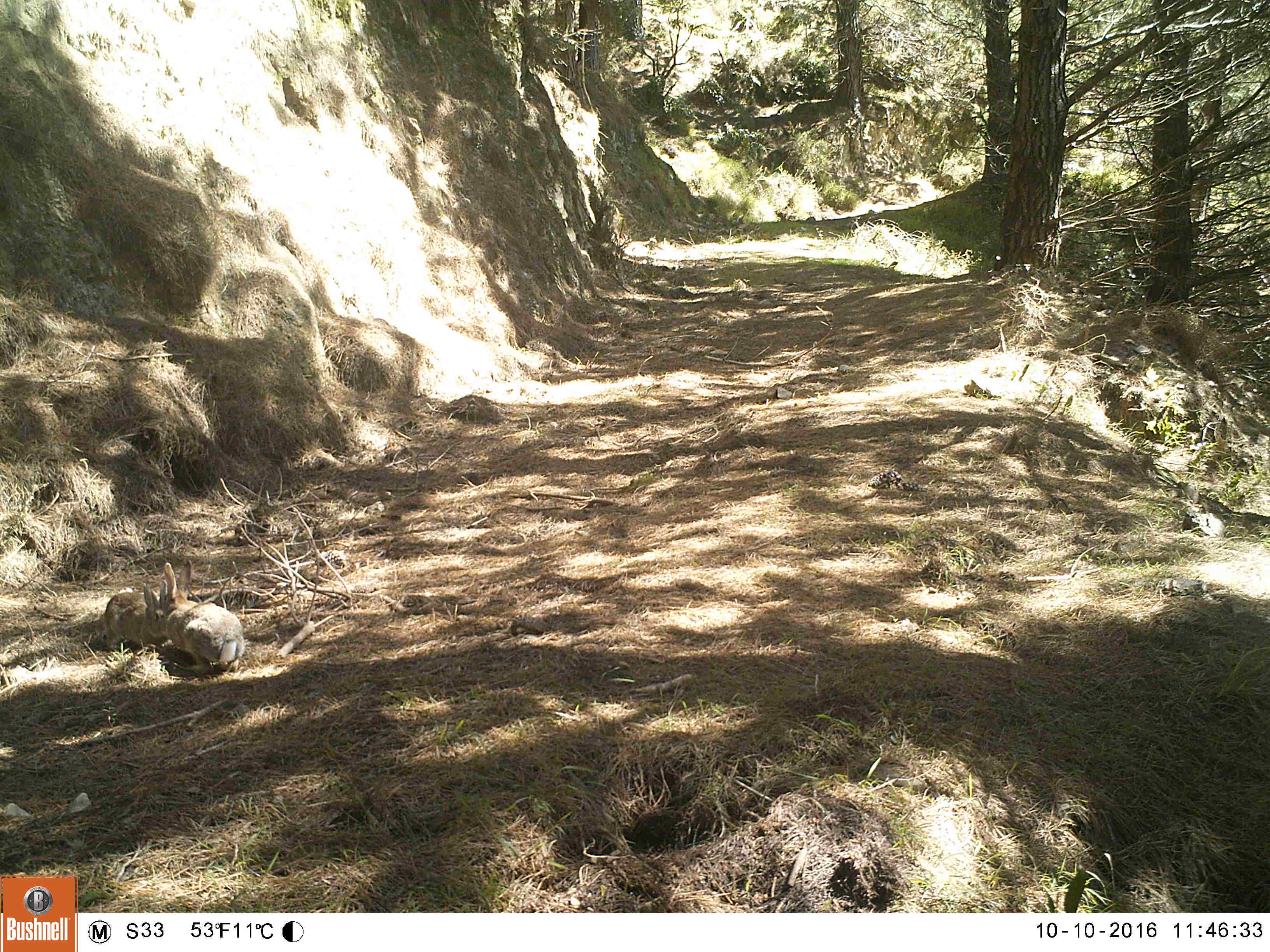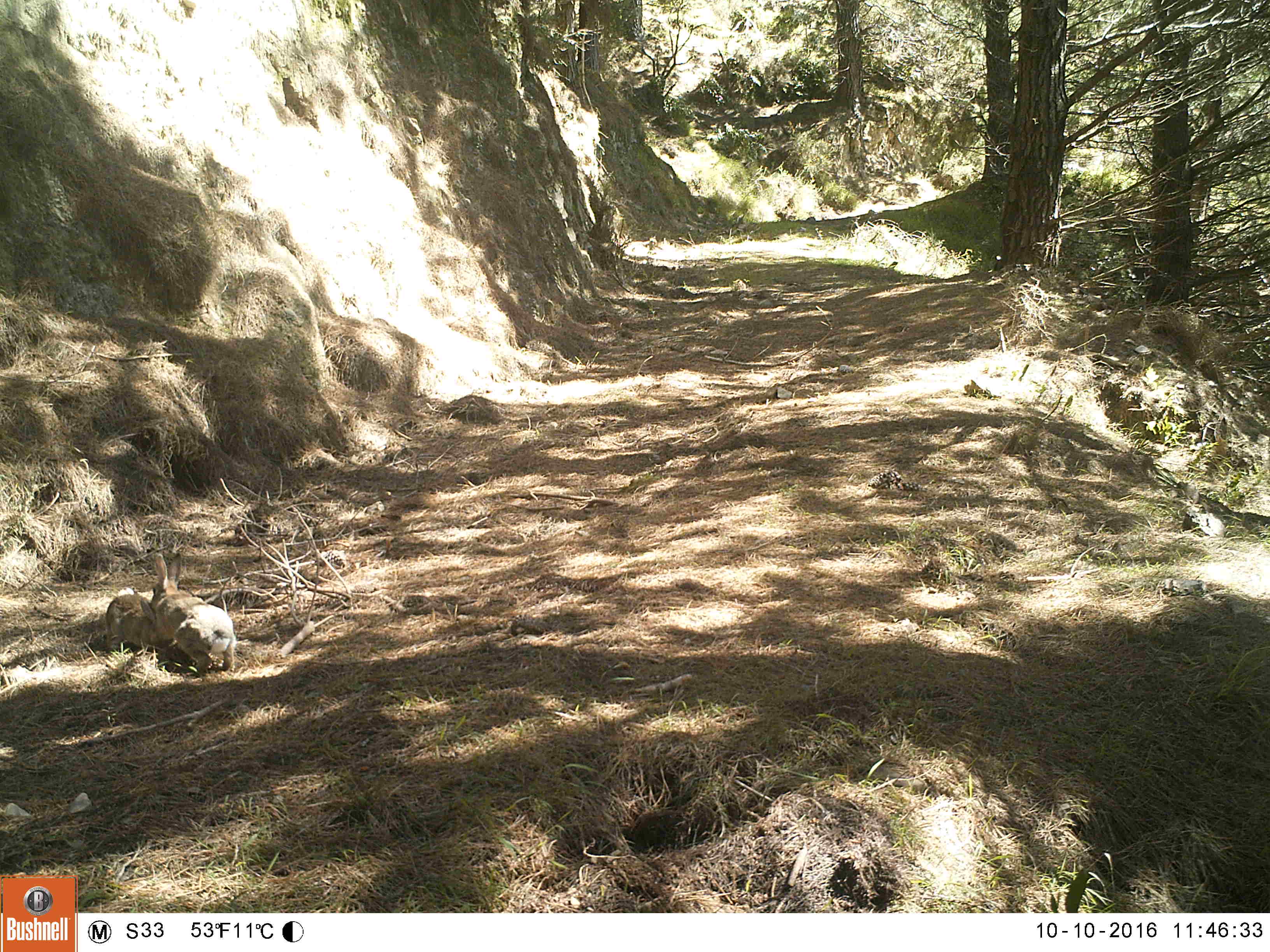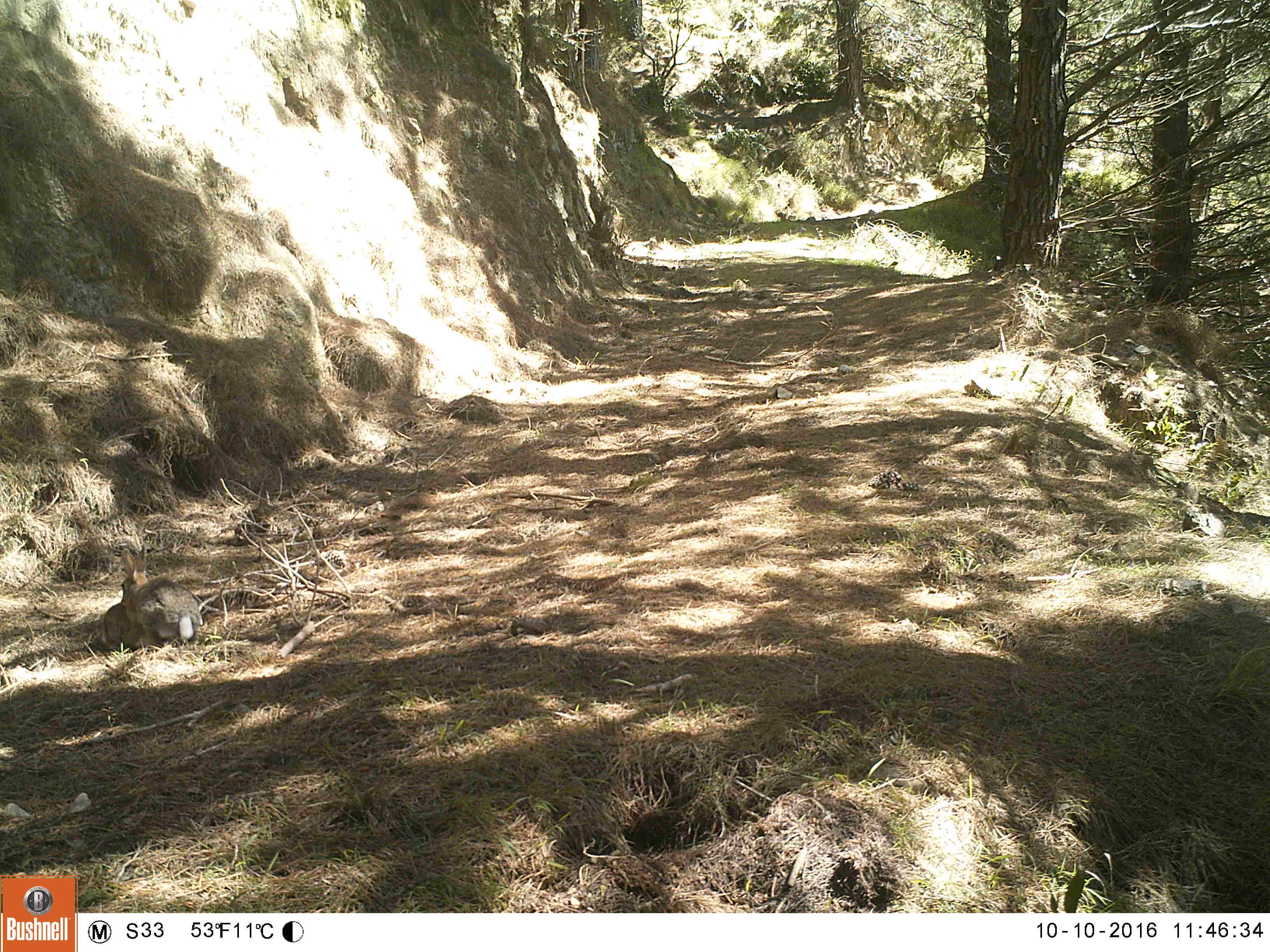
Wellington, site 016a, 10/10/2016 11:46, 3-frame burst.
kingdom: Animalia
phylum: Chordata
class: Mammalia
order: Lagomorpha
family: Leporidae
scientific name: Leporidae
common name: rabbit